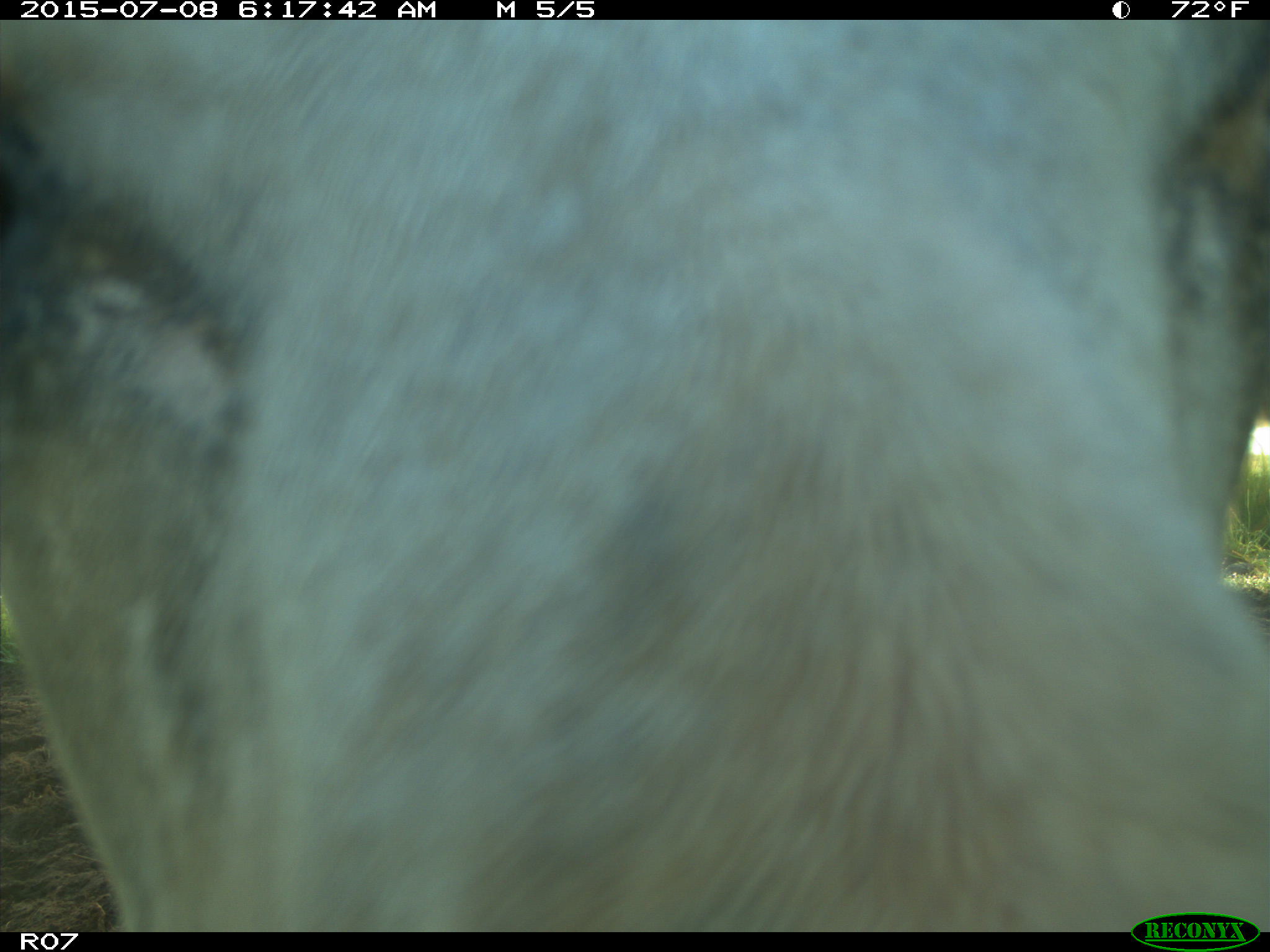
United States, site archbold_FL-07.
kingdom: Animalia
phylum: Chordata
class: Mammalia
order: Artiodactyla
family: Bovidae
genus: Bos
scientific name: Bos taurus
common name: domestic cow